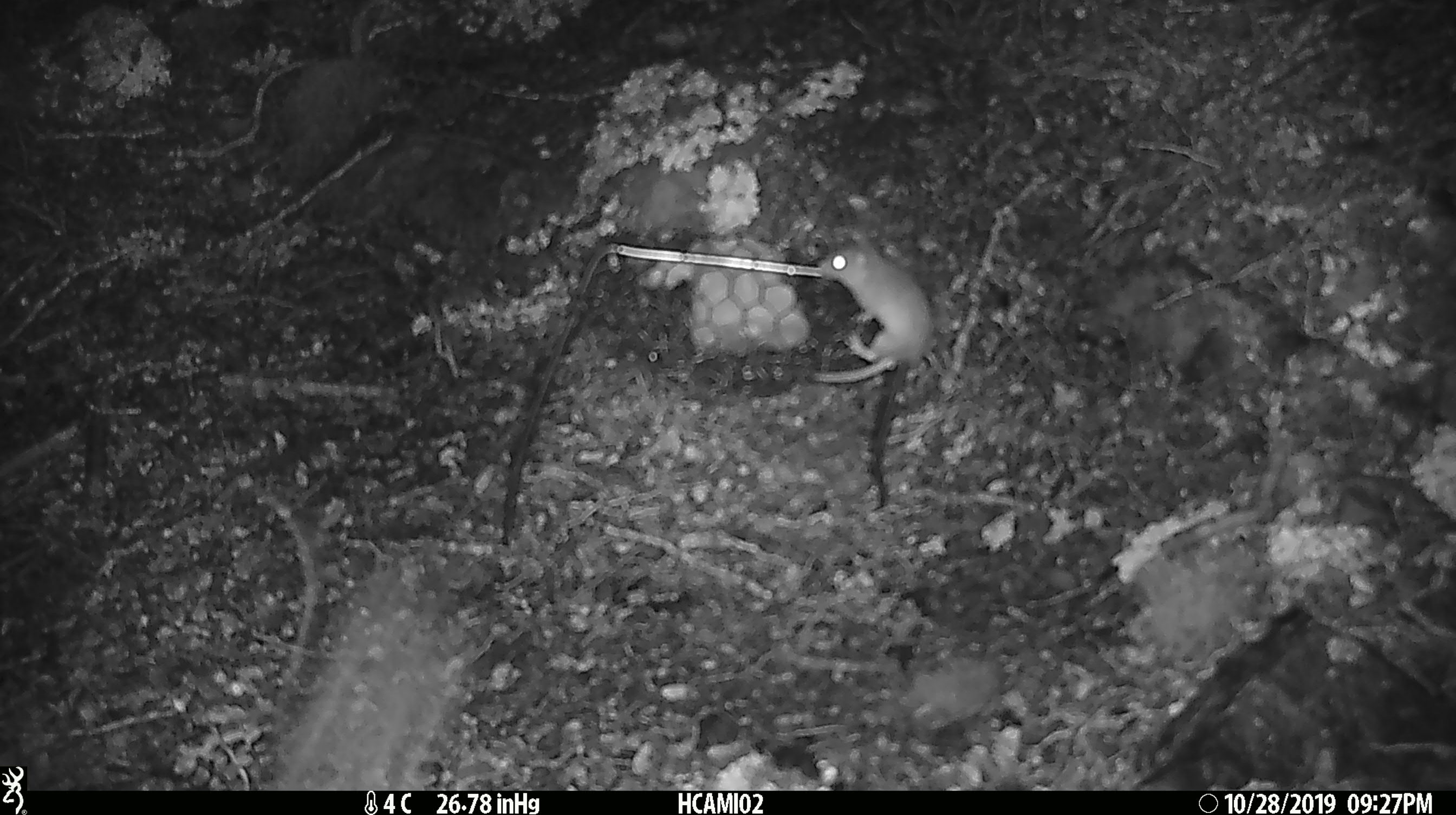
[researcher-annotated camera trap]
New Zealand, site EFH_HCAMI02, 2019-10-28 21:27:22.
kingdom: Animalia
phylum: Chordata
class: Mammalia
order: Rodentia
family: Muridae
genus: Mus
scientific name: Mus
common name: mouse